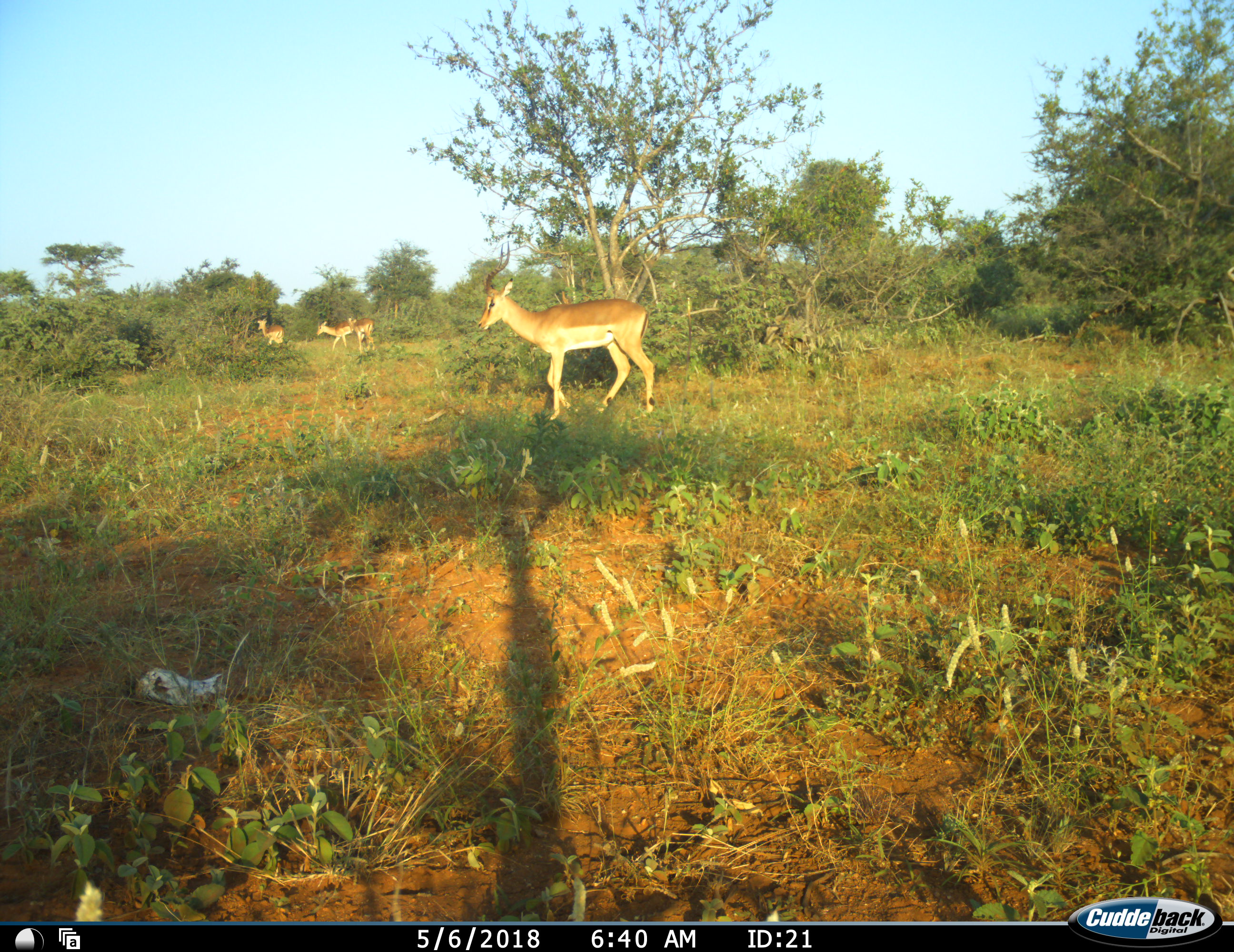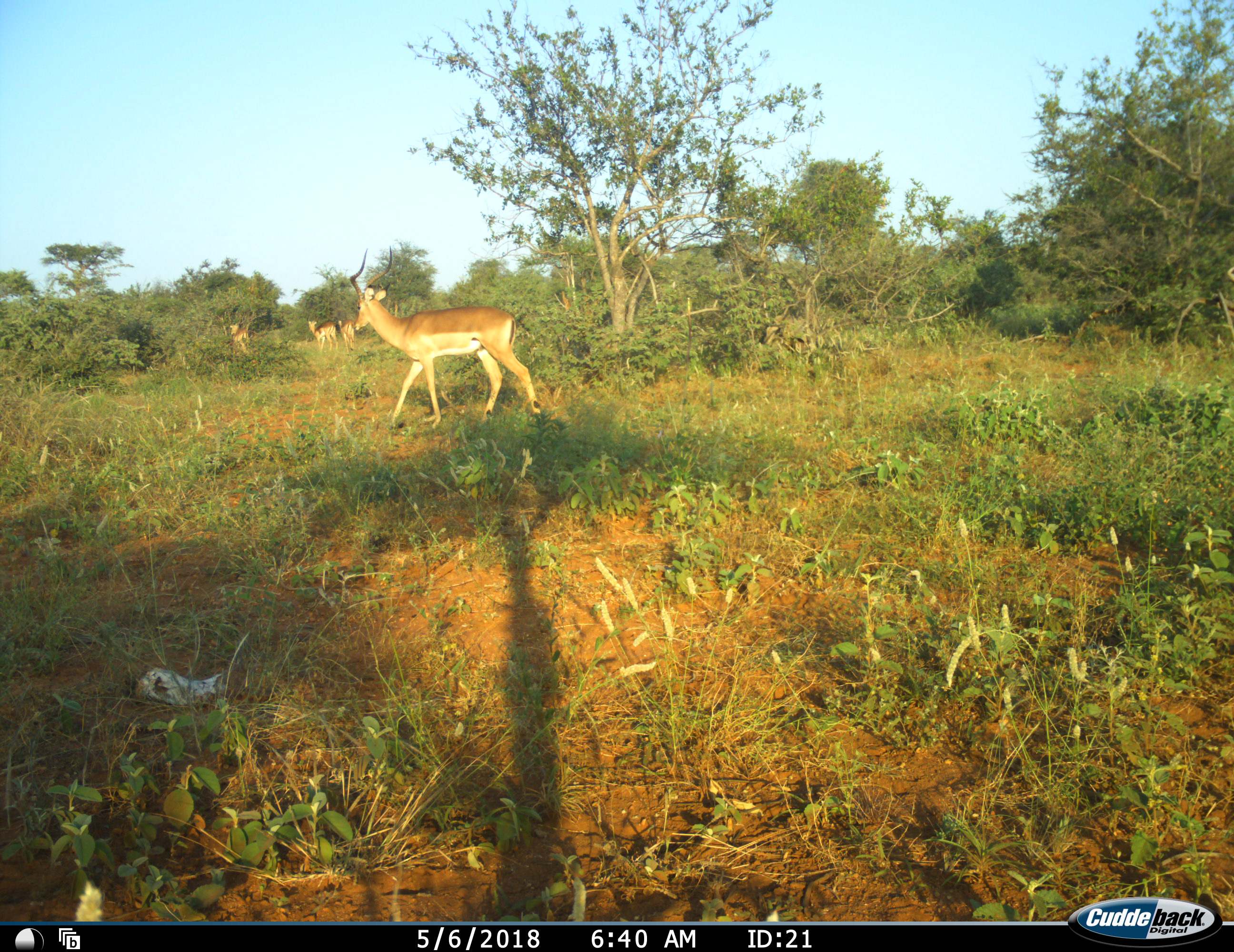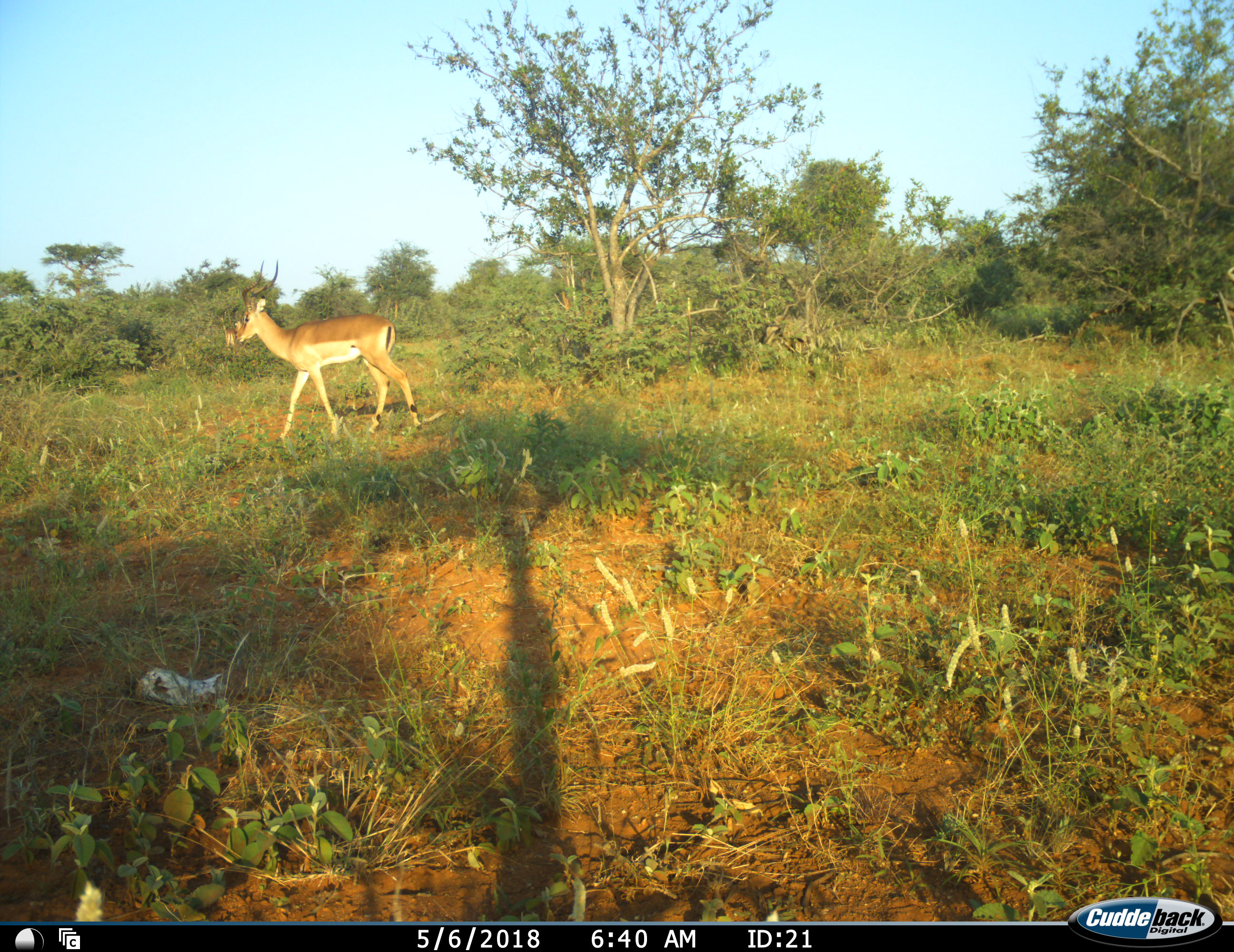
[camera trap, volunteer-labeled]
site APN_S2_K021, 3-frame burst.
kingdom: Animalia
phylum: Chordata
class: Mammalia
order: Artiodactyla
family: Bovidae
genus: Aepyceros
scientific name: Aepyceros melampus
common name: impala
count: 4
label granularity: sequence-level